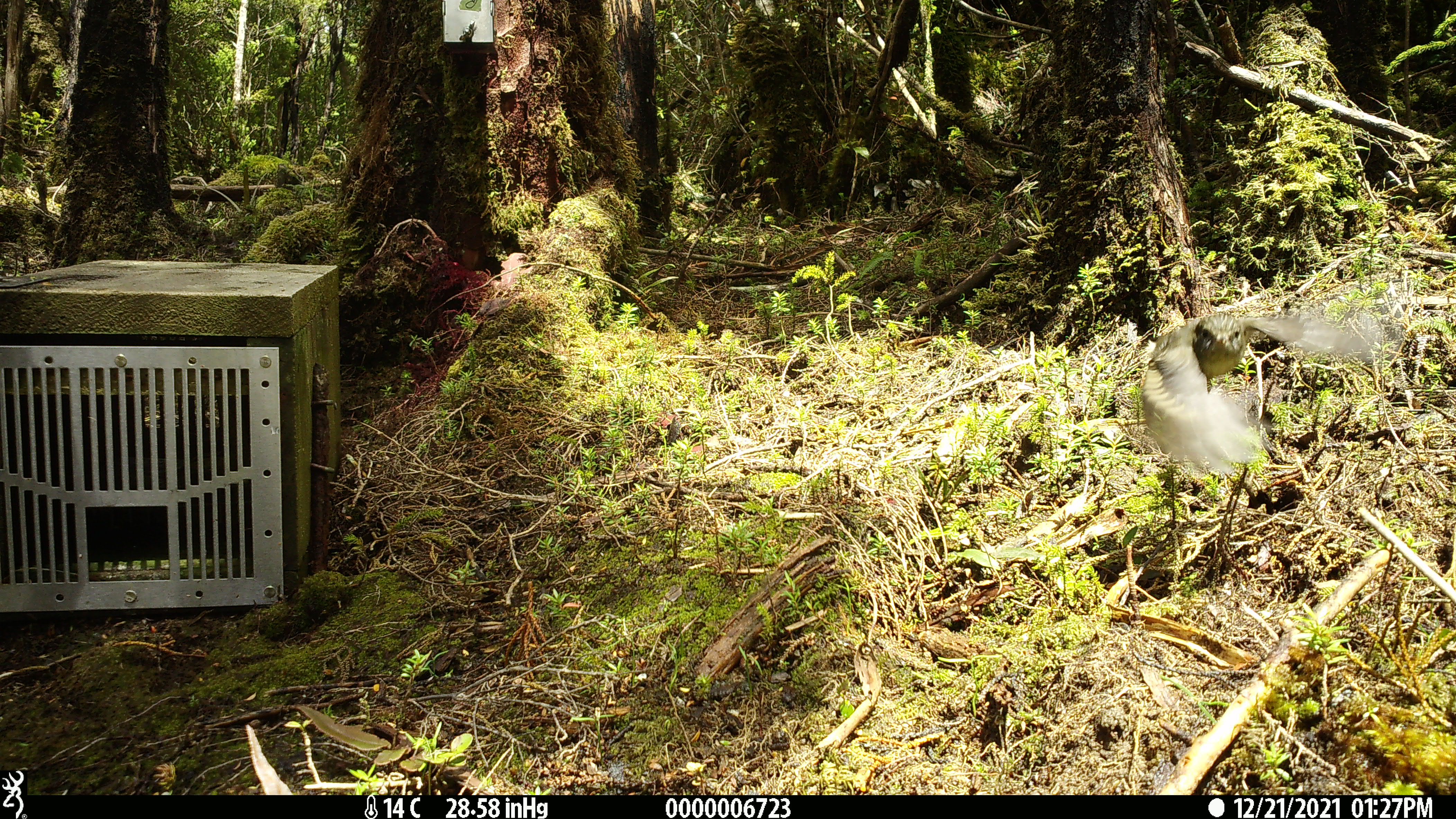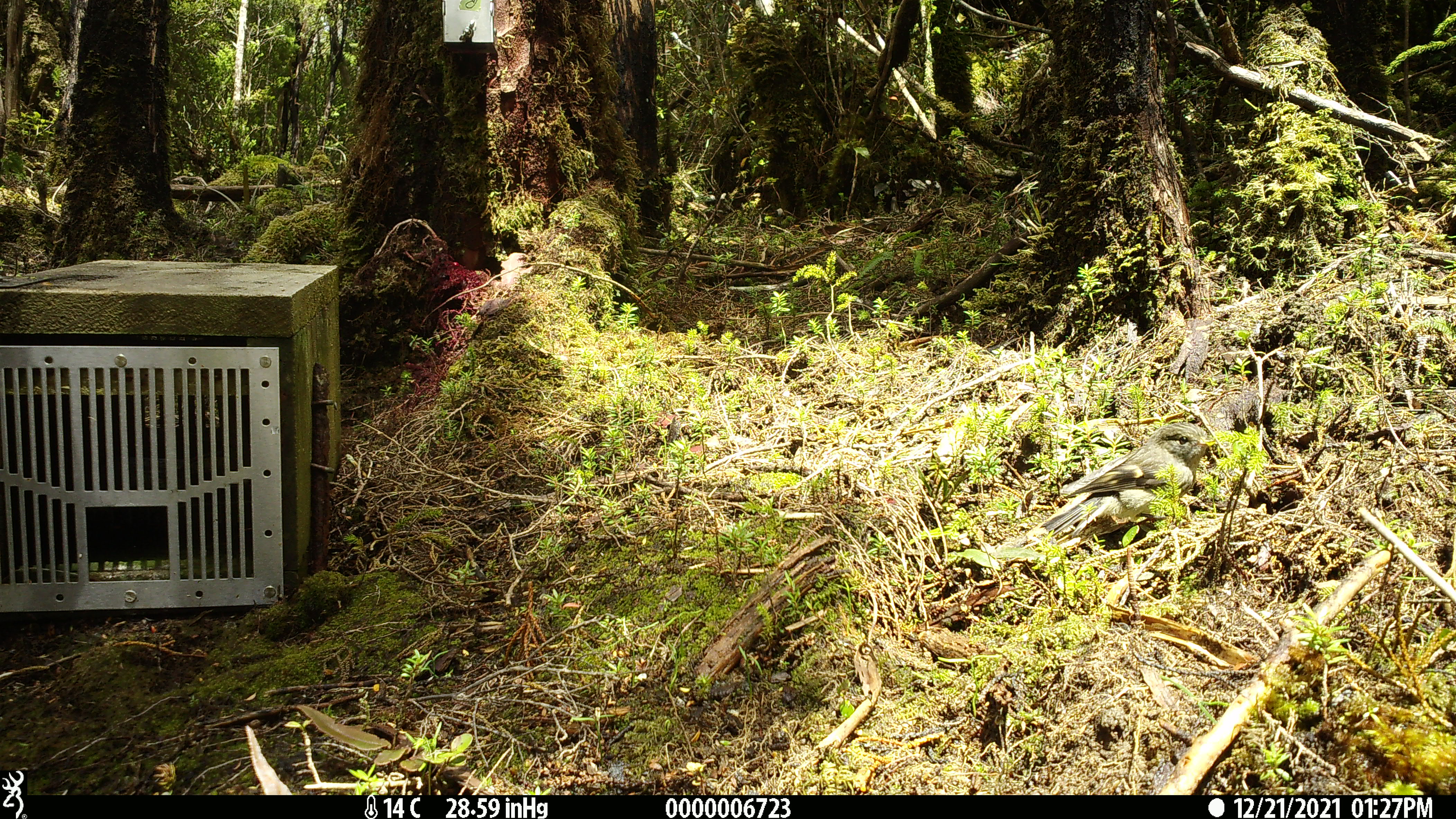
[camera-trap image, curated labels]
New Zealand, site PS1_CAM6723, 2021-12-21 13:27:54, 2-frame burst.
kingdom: Animalia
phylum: Chordata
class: Aves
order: Passeriformes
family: Petroicidae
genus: Petroica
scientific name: Petroica macrocephala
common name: tomtit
Tomtit (Petroica macrocephala).